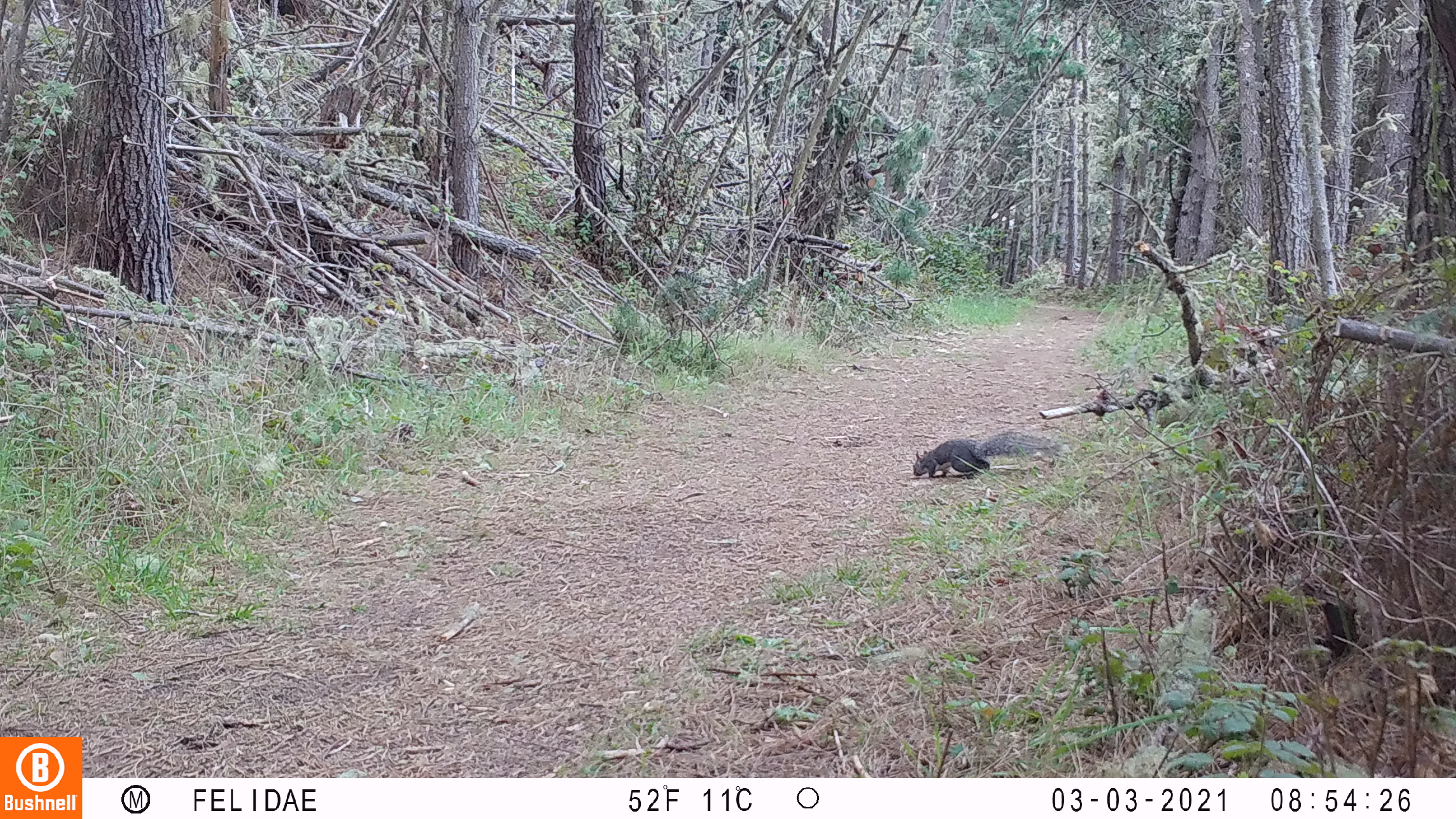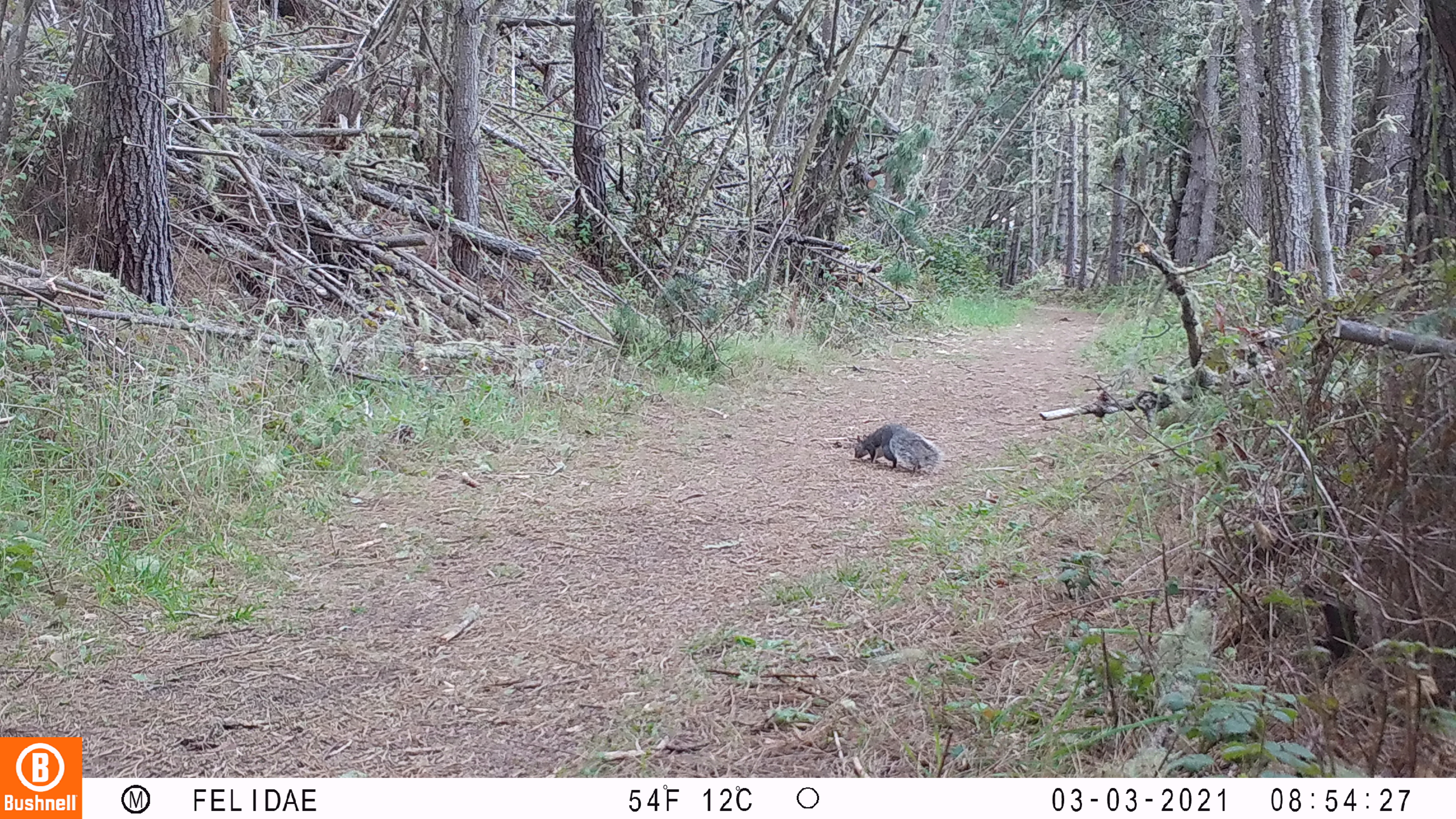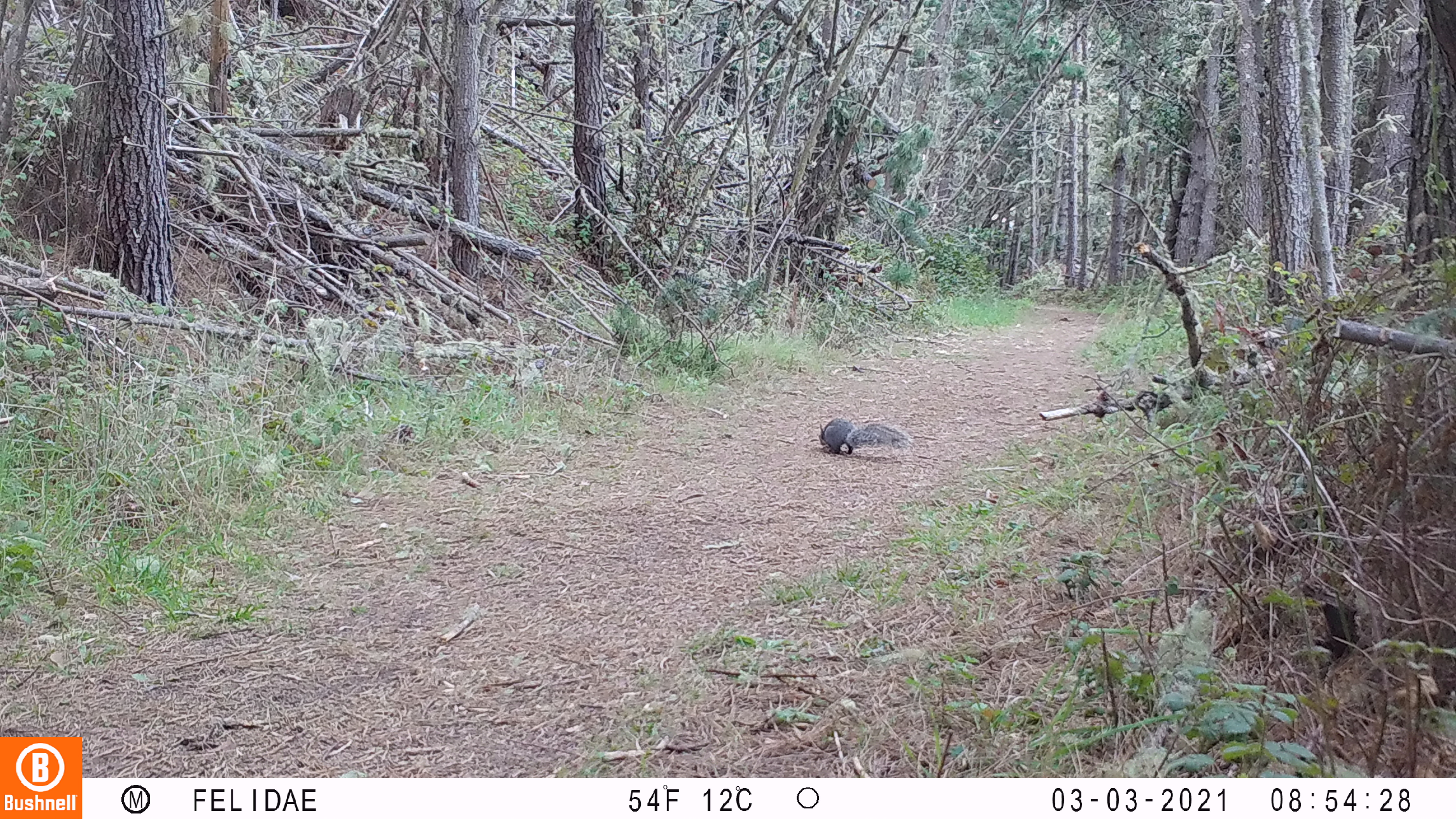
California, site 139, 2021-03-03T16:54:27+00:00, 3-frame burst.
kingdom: Animalia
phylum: Chordata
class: Mammalia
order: Rodentia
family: Sciuridae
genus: Sciurus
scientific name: Sciurus griseus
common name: western gray squirrel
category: western grey squirrel